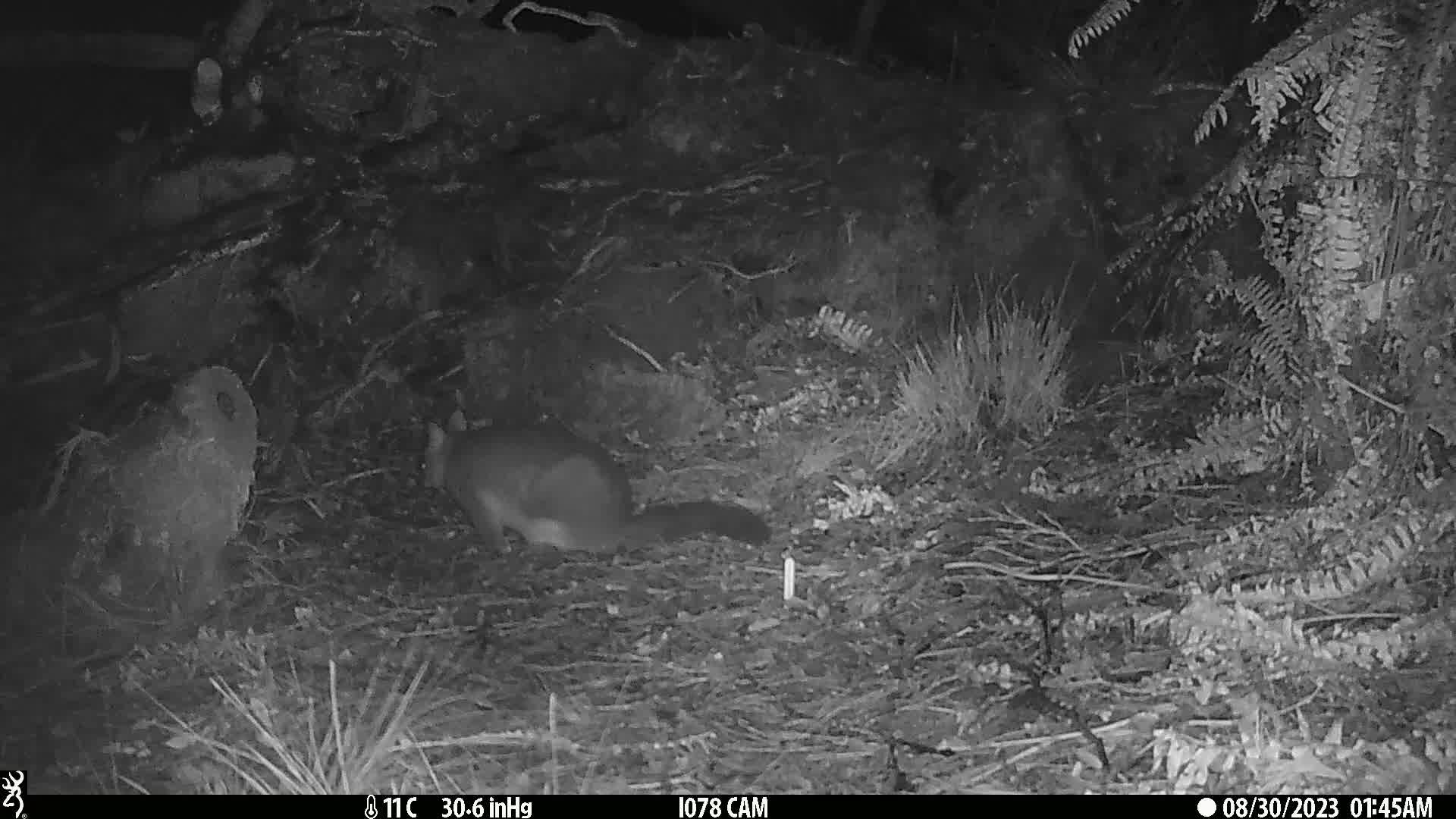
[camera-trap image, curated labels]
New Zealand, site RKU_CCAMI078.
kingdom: Animalia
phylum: Chordata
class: Mammalia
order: Diprotodontia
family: Phalangeridae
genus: Trichosurus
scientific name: Trichosurus vulpecula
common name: common brushtail possum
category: possum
Possum (common brushtail possum) (Trichosurus vulpecula).